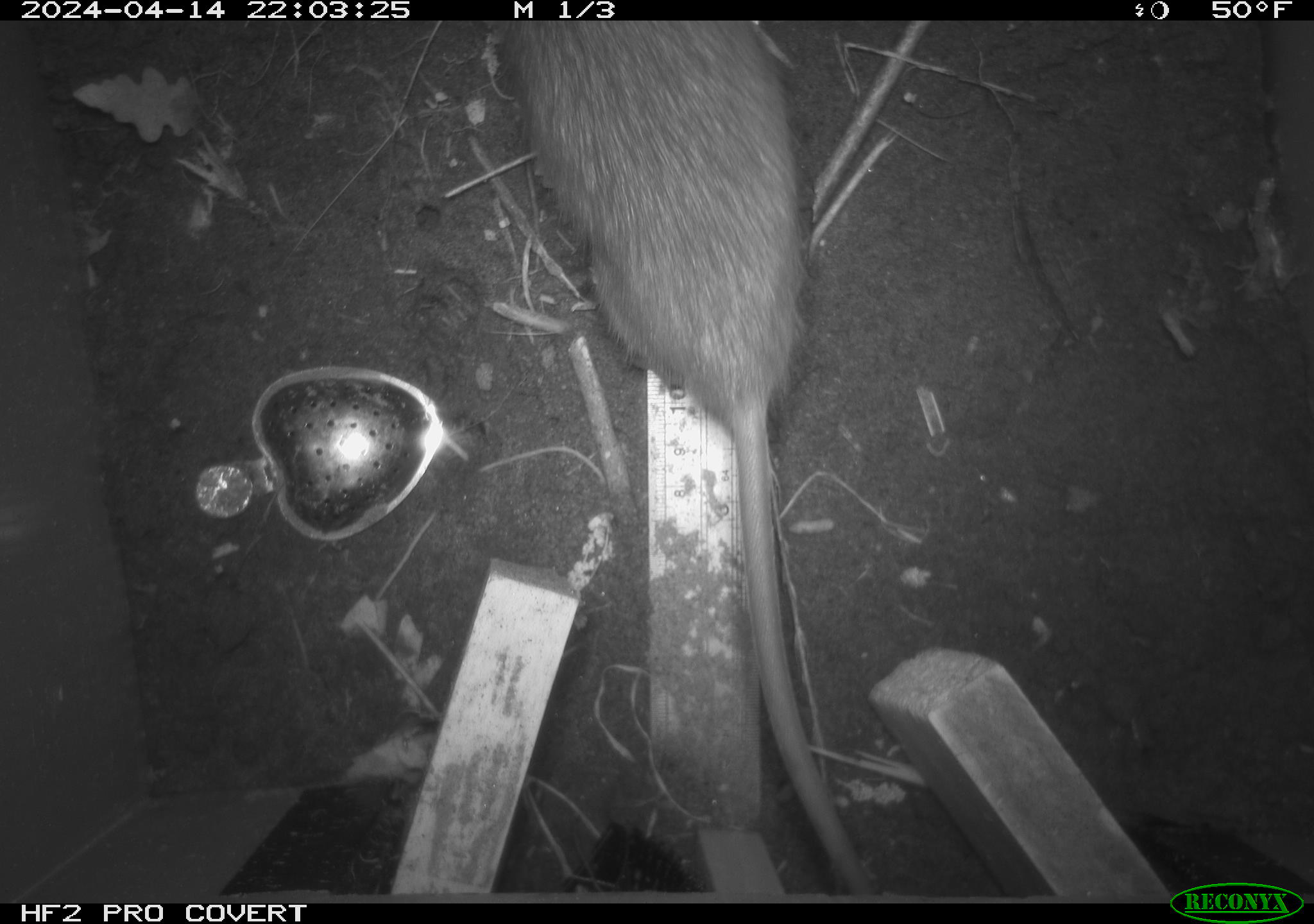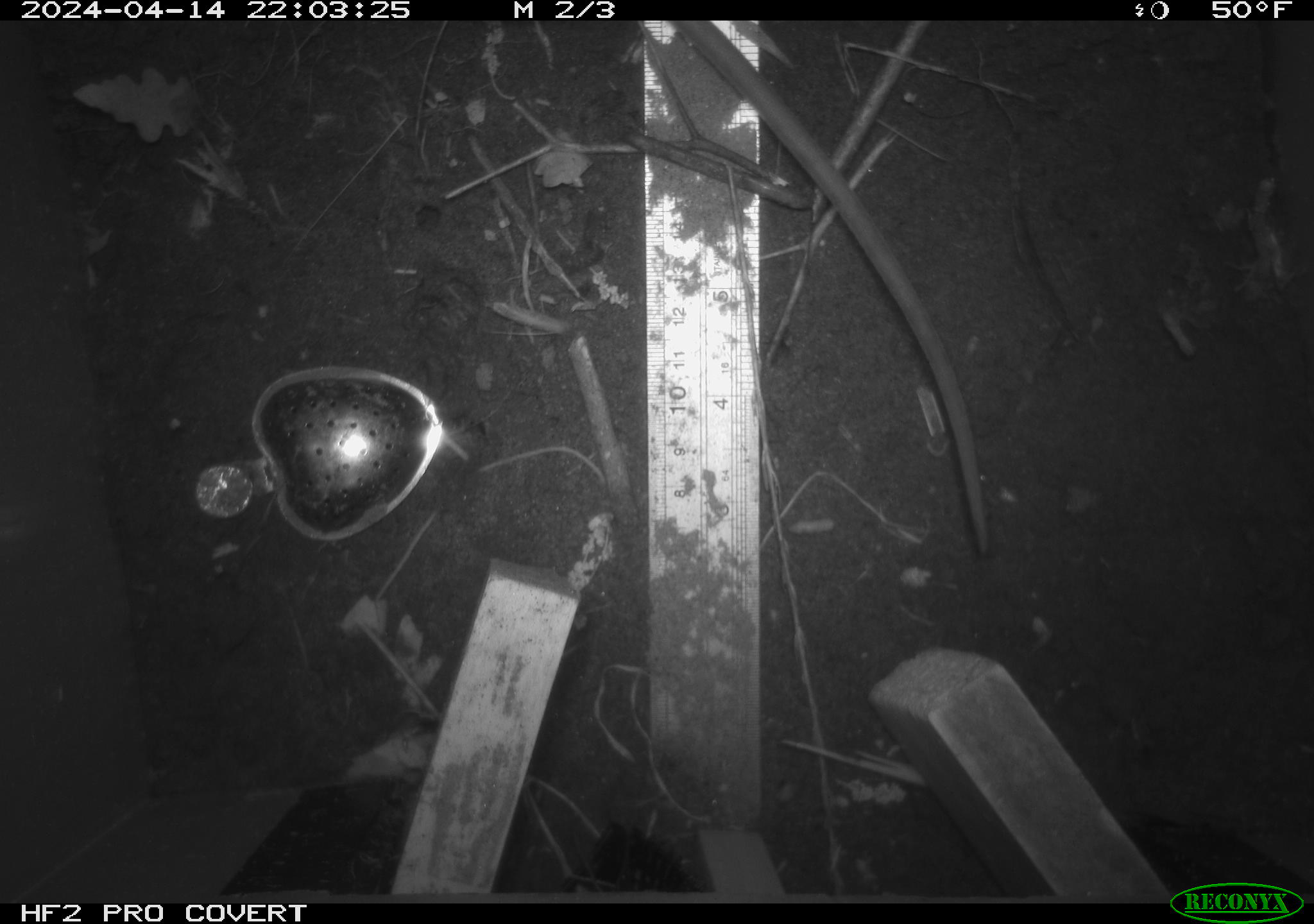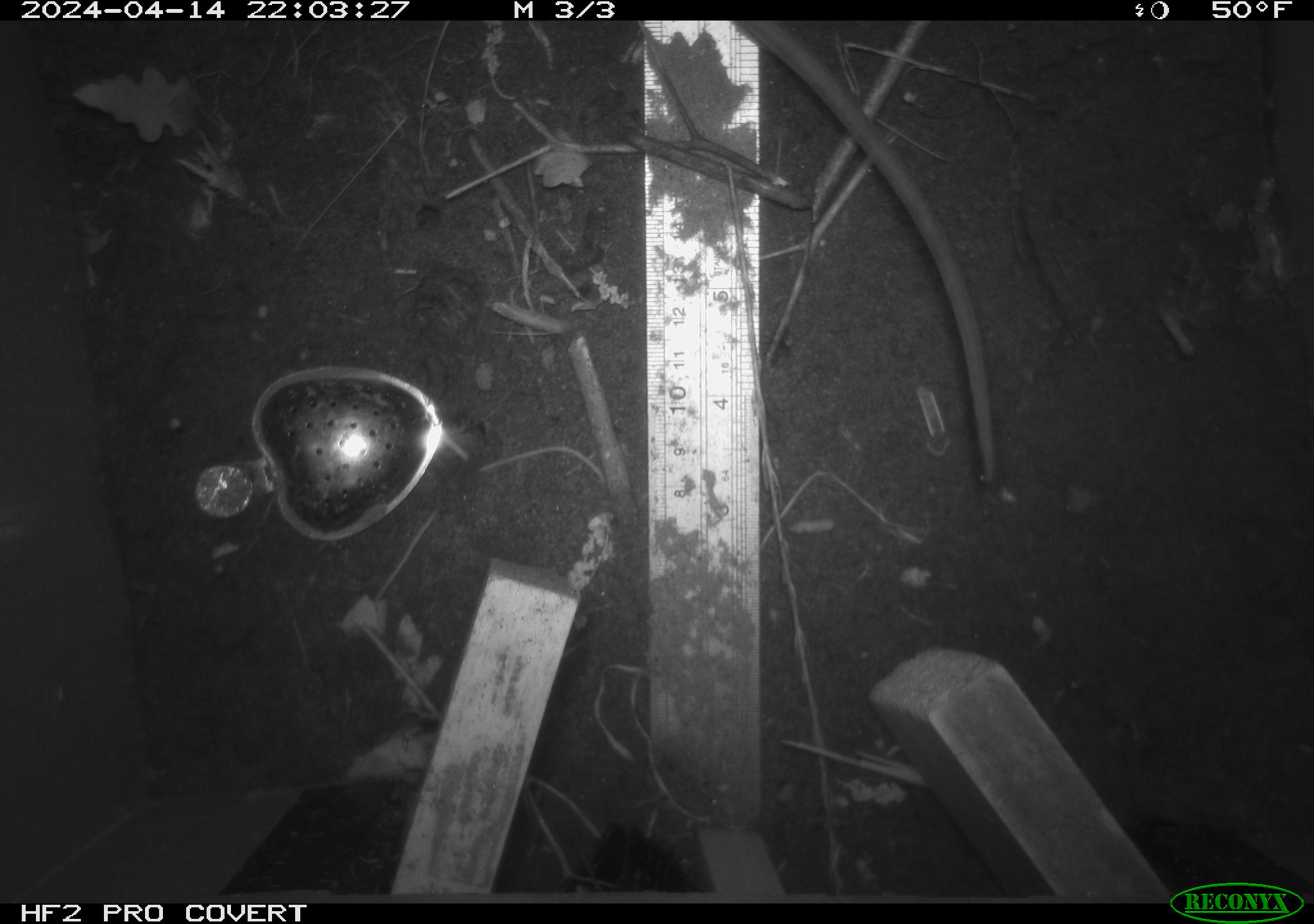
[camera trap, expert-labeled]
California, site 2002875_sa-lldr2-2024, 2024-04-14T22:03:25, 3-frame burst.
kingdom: Animalia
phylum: Chordata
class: Mammalia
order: Rodentia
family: Muridae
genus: Rattus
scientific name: Rattus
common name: rat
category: rattus species